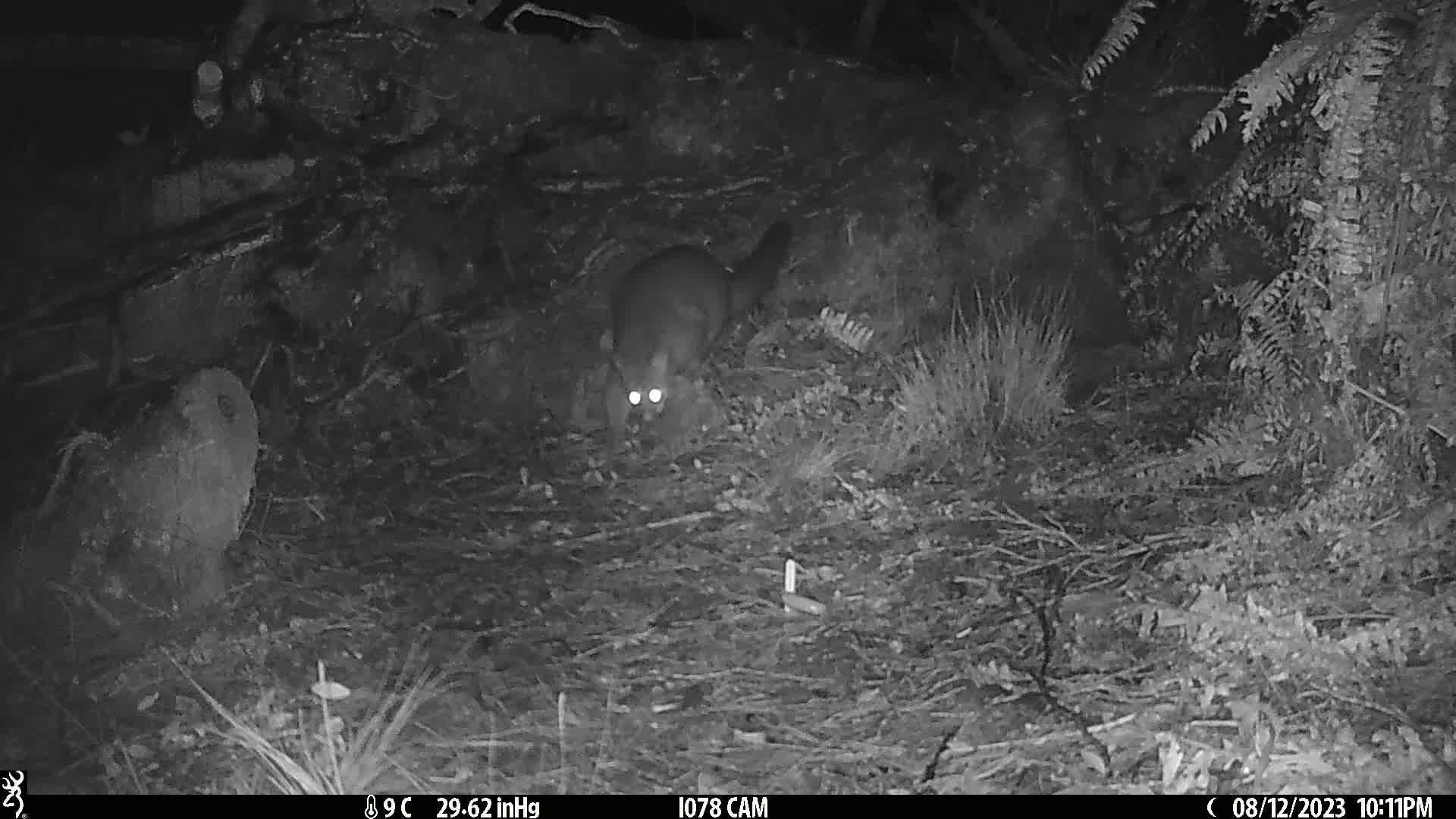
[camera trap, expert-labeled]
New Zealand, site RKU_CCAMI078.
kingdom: Animalia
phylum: Chordata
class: Mammalia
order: Diprotodontia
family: Phalangeridae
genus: Trichosurus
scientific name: Trichosurus vulpecula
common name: common brushtail possum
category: possum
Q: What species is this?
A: Possum (common brushtail possum) (Trichosurus vulpecula).